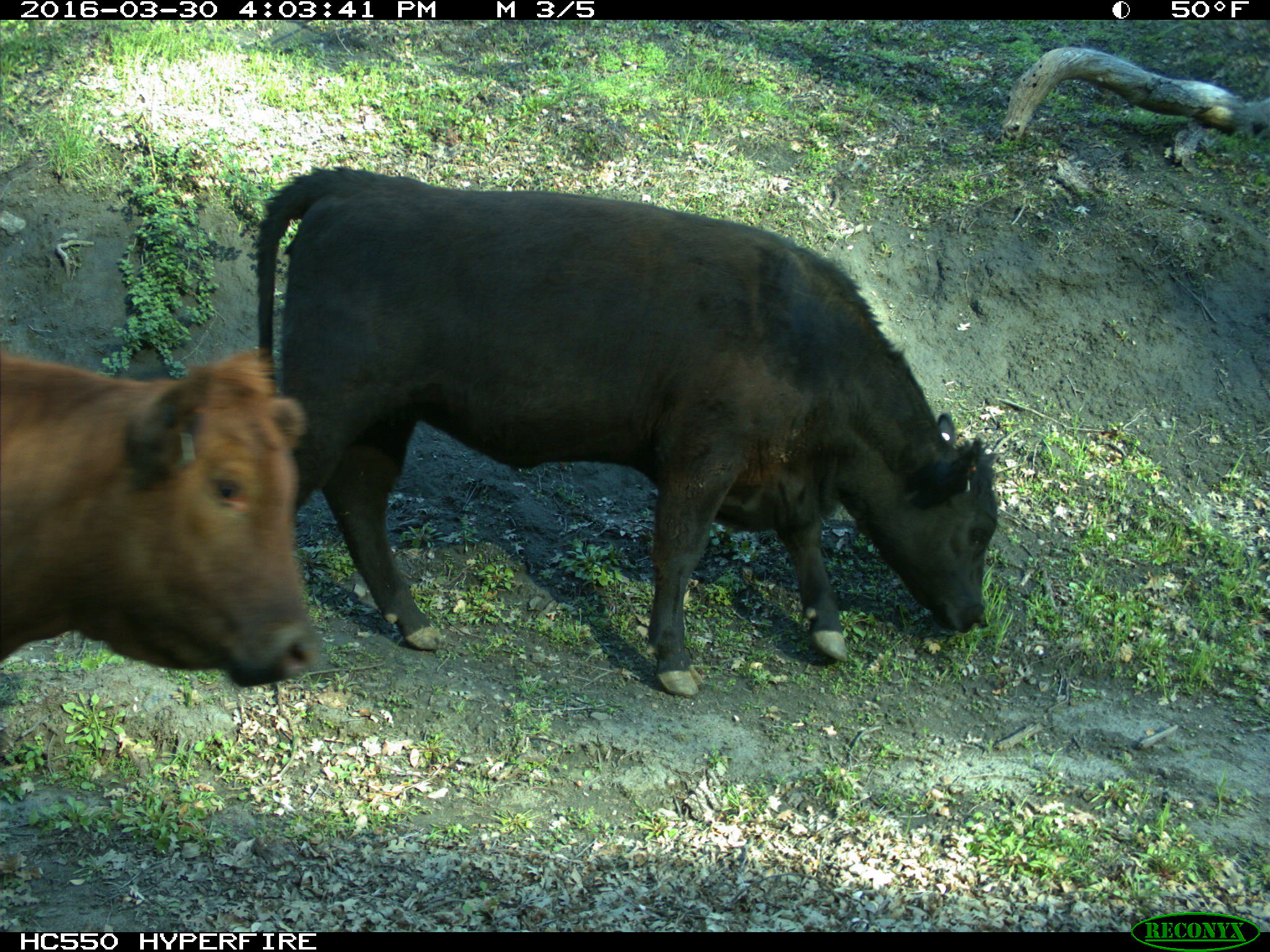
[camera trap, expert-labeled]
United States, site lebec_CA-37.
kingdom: Animalia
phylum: Chordata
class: Mammalia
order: Artiodactyla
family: Bovidae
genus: Bos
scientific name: Bos taurus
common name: domestic cow